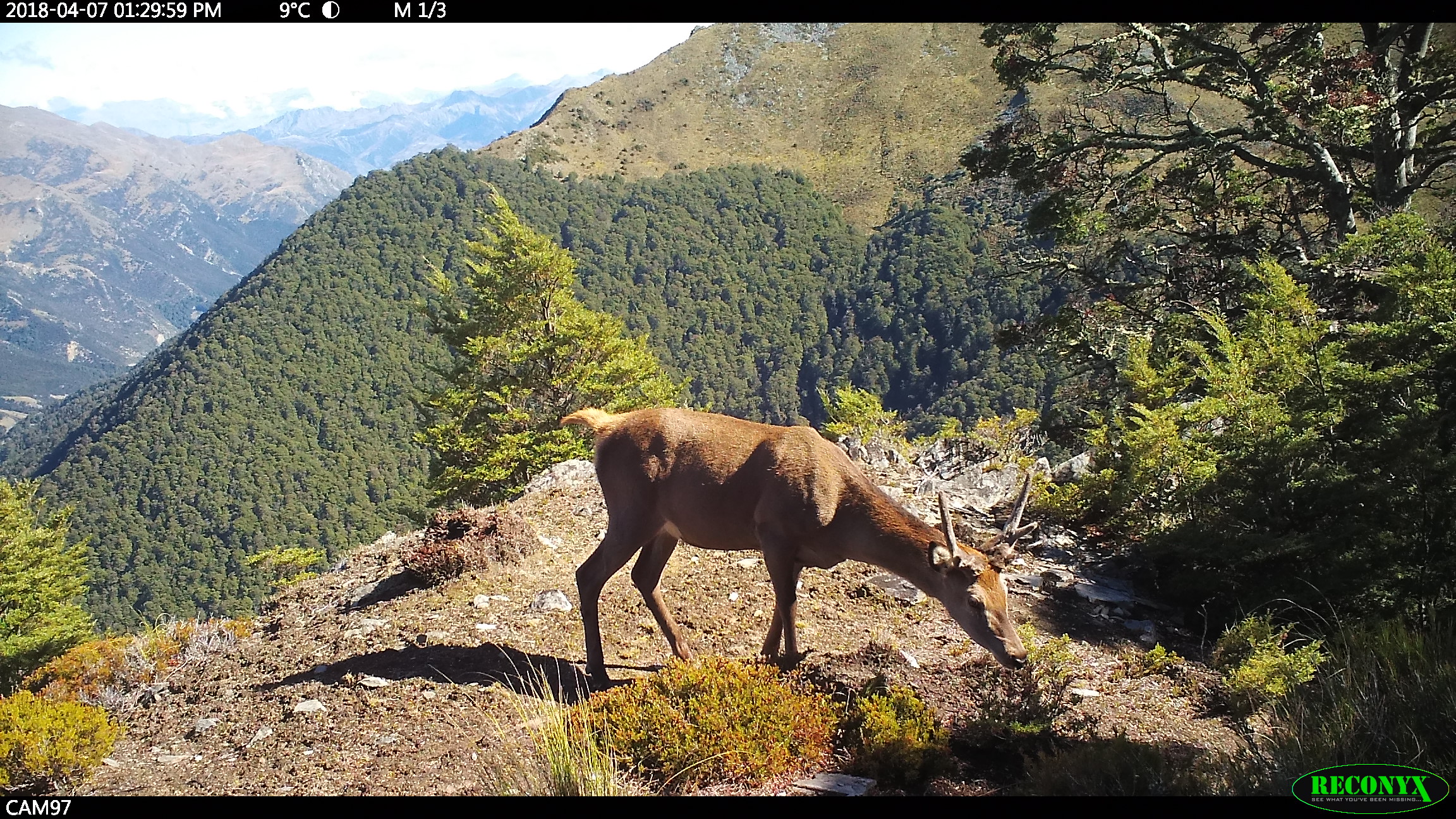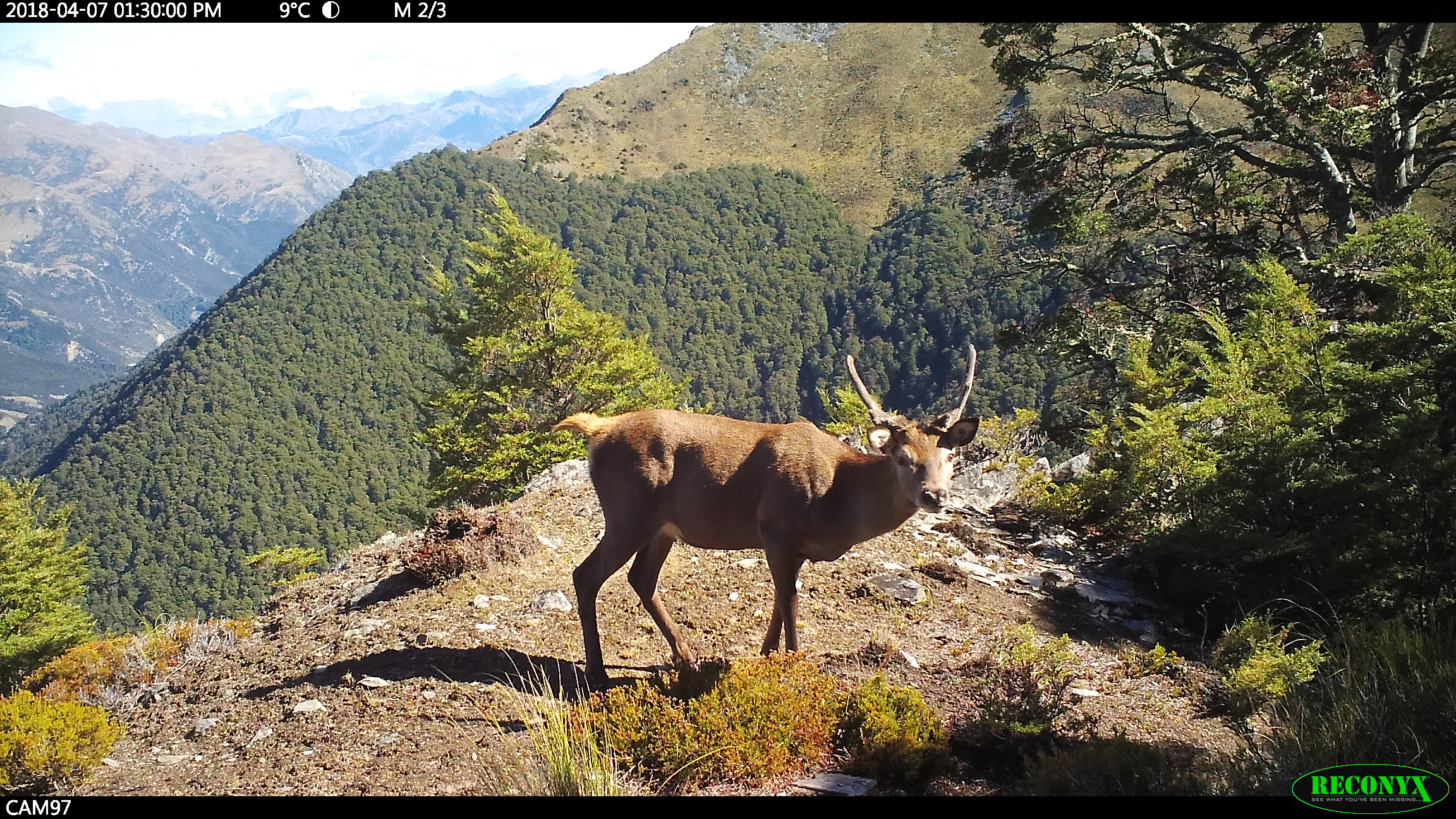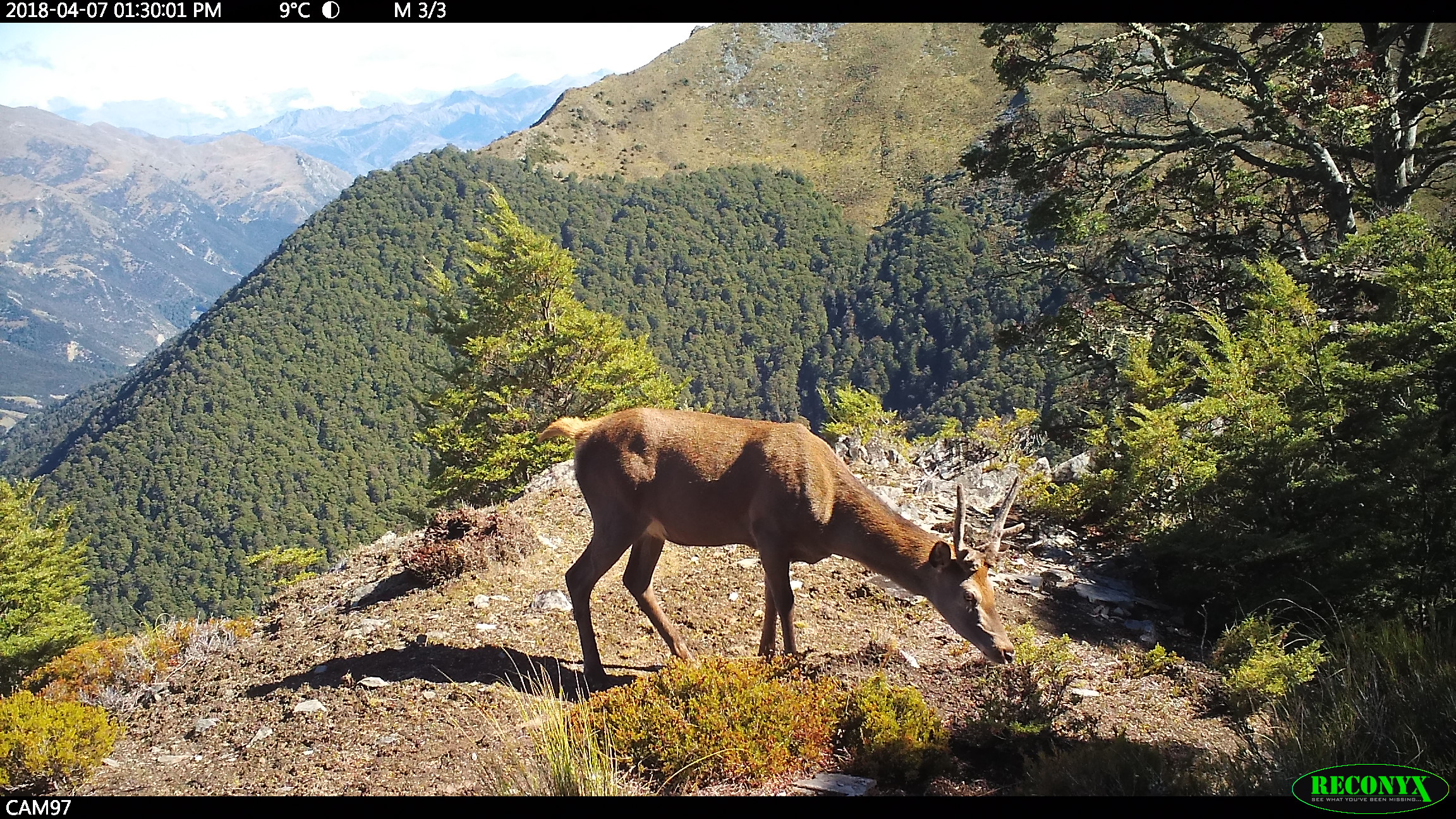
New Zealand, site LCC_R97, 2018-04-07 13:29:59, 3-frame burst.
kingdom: Animalia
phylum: Chordata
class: Mammalia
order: Artiodactyla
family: Cervidae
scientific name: Cervidae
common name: deer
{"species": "deer (Cervidae)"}